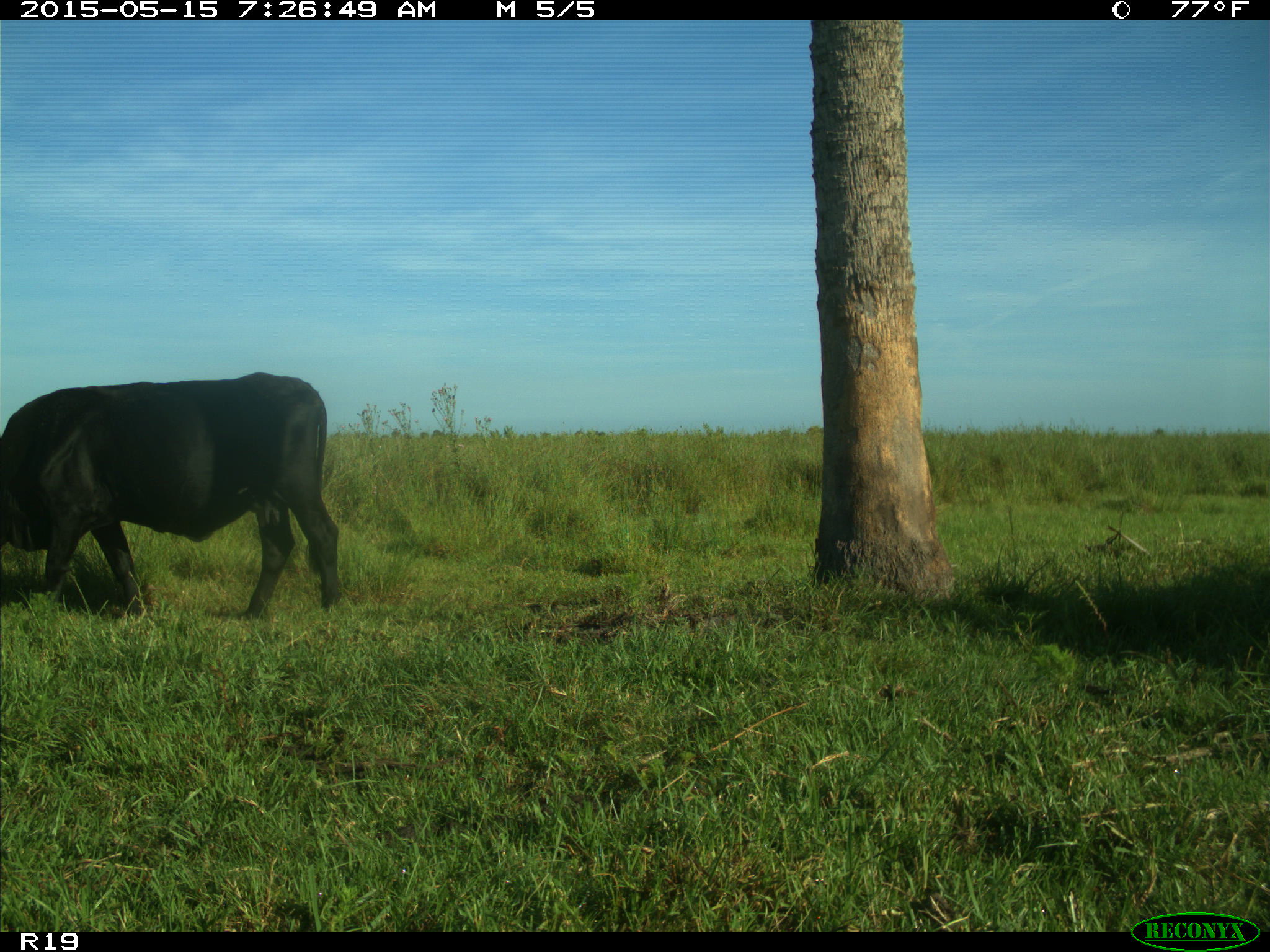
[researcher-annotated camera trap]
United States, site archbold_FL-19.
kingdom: Animalia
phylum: Chordata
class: Mammalia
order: Artiodactyla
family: Bovidae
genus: Bos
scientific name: Bos taurus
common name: domestic cow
Bos taurus (domestic cow).